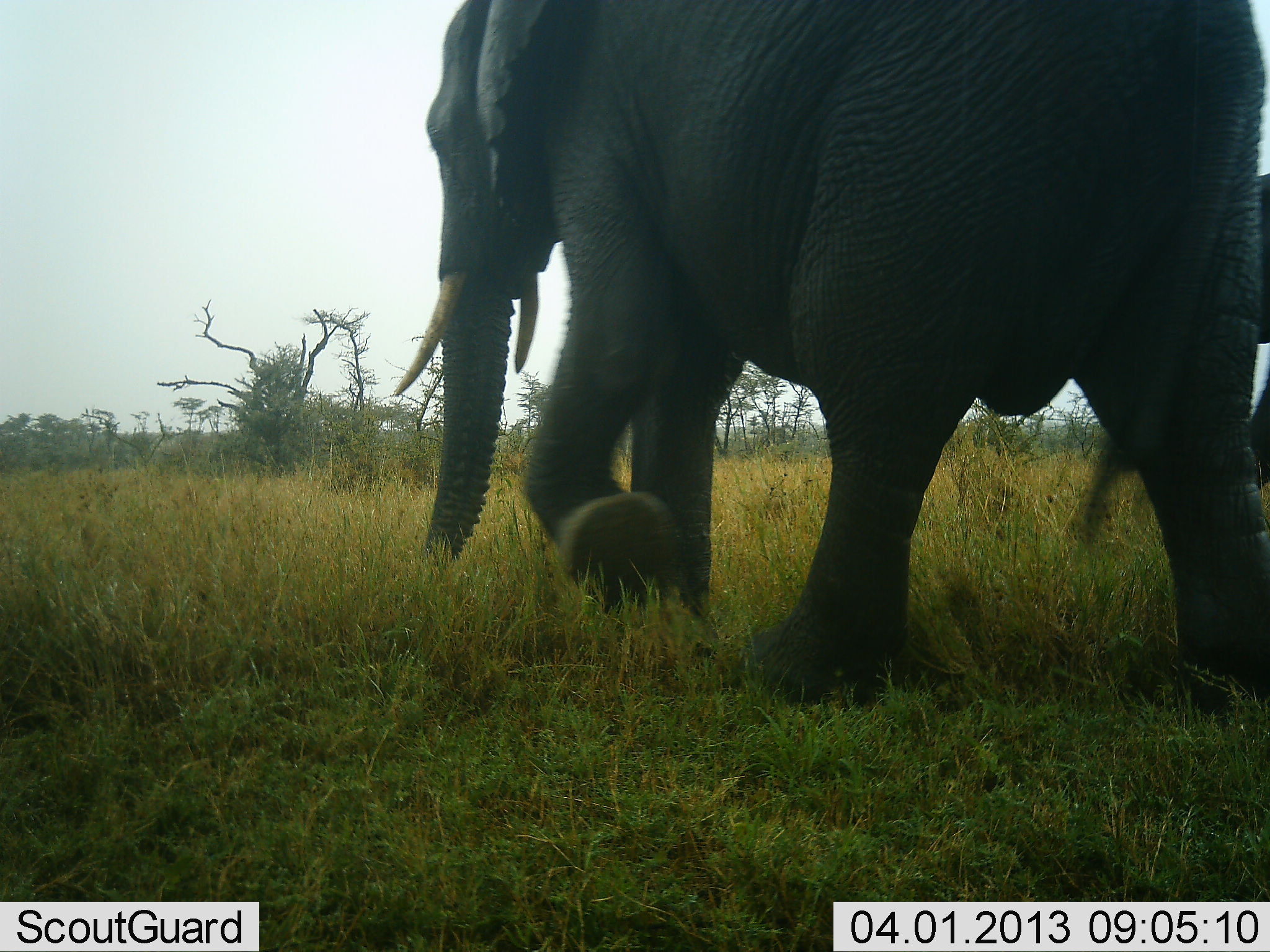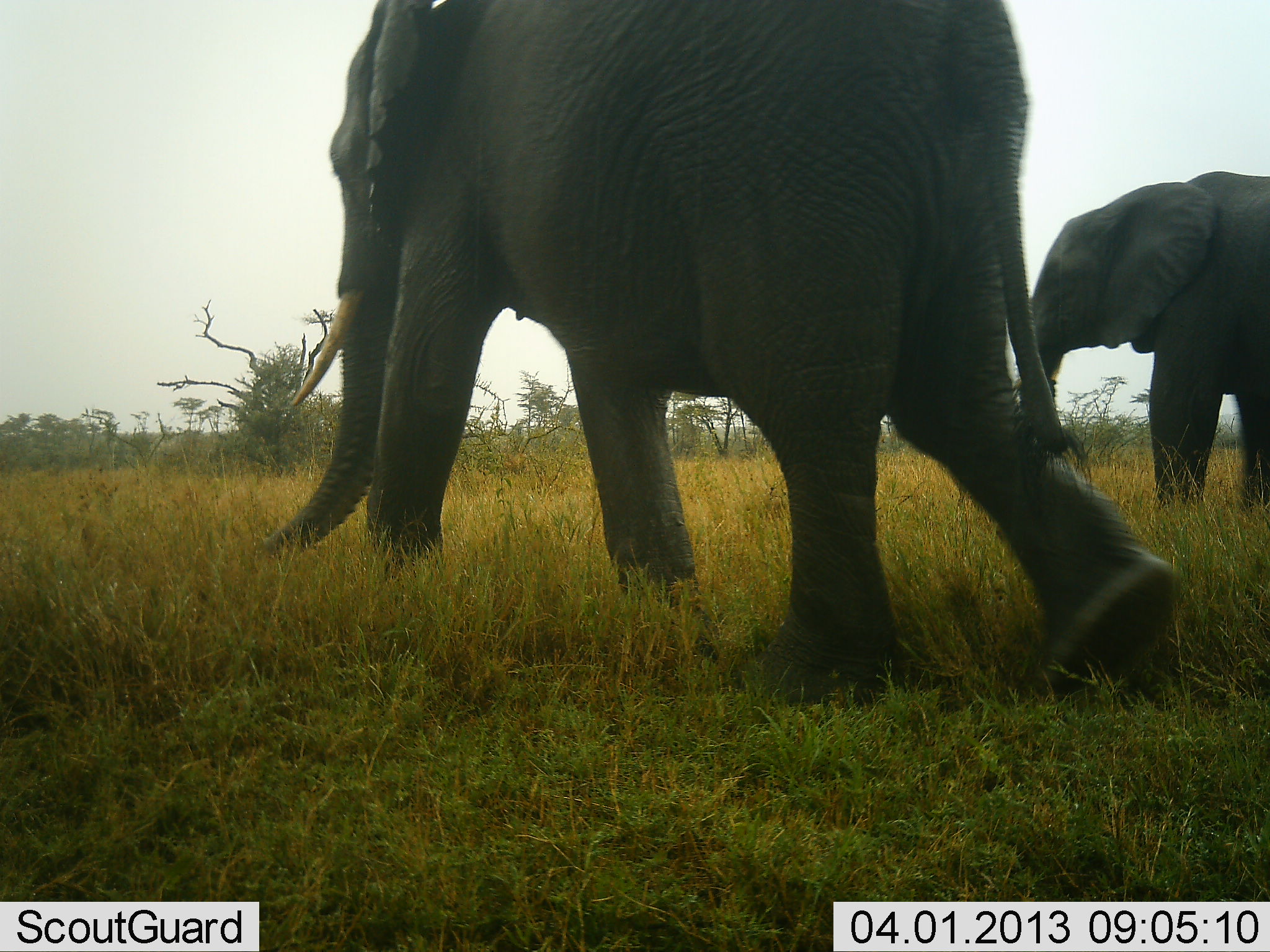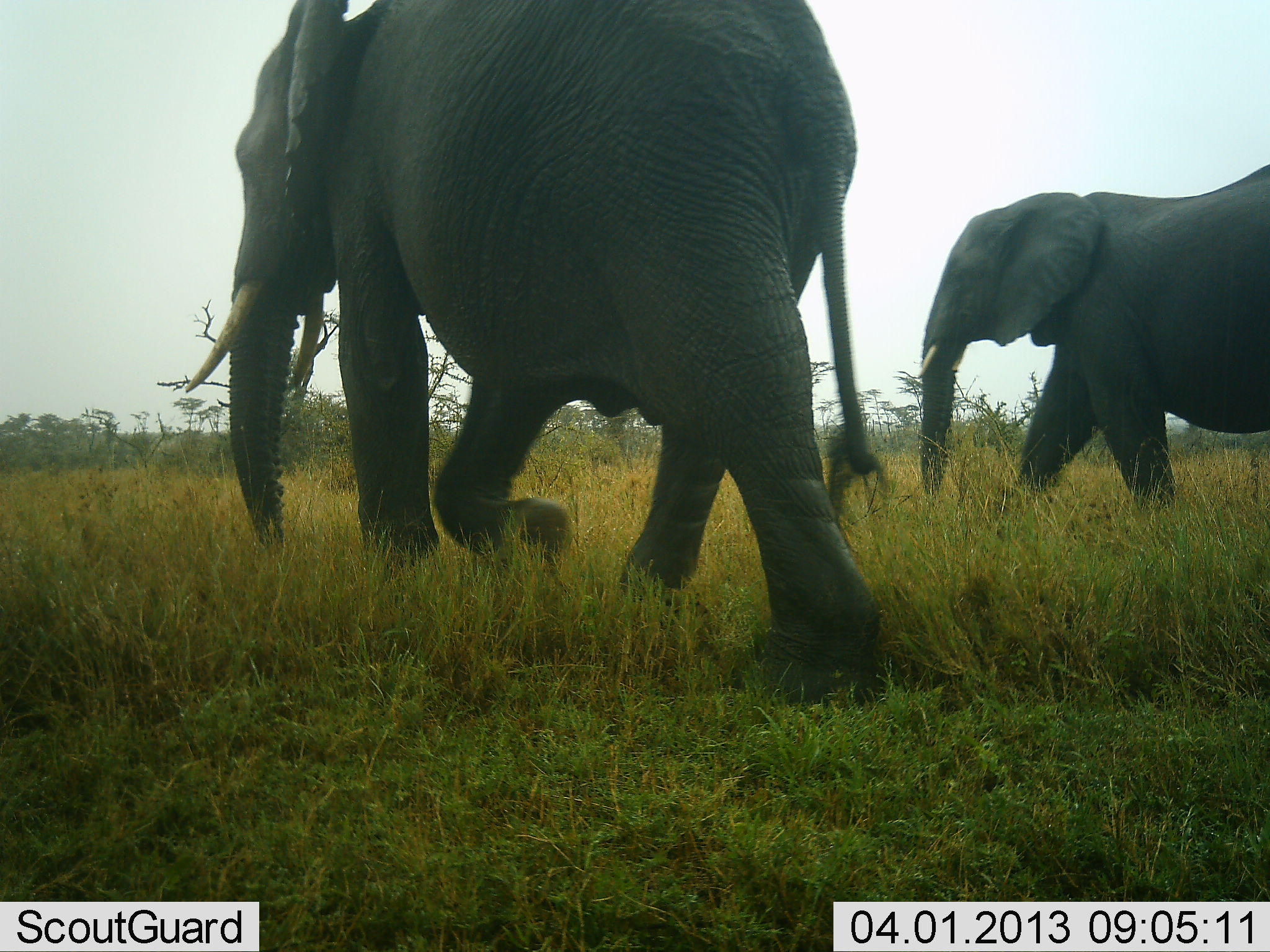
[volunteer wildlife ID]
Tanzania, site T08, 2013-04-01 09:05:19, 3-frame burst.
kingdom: Animalia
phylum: Chordata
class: Mammalia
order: Proboscidea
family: Elephantidae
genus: Loxodonta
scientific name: Loxodonta africana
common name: african bush elephant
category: elephant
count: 2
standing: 11%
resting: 0%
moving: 95%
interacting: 0%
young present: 0%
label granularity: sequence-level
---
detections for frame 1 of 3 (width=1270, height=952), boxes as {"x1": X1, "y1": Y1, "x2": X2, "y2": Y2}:
animal: {"x1": 394, "y1": 1, "x2": 1270, "y2": 718}; {"x1": 1034, "y1": 172, "x2": 1270, "y2": 554}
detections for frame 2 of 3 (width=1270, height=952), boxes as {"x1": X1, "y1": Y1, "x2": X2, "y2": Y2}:
animal: {"x1": 252, "y1": 0, "x2": 1179, "y2": 712}; {"x1": 1021, "y1": 172, "x2": 1270, "y2": 509}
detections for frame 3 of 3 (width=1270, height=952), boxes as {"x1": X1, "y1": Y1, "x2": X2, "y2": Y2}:
animal: {"x1": 183, "y1": 0, "x2": 886, "y2": 709}; {"x1": 919, "y1": 165, "x2": 1270, "y2": 510}